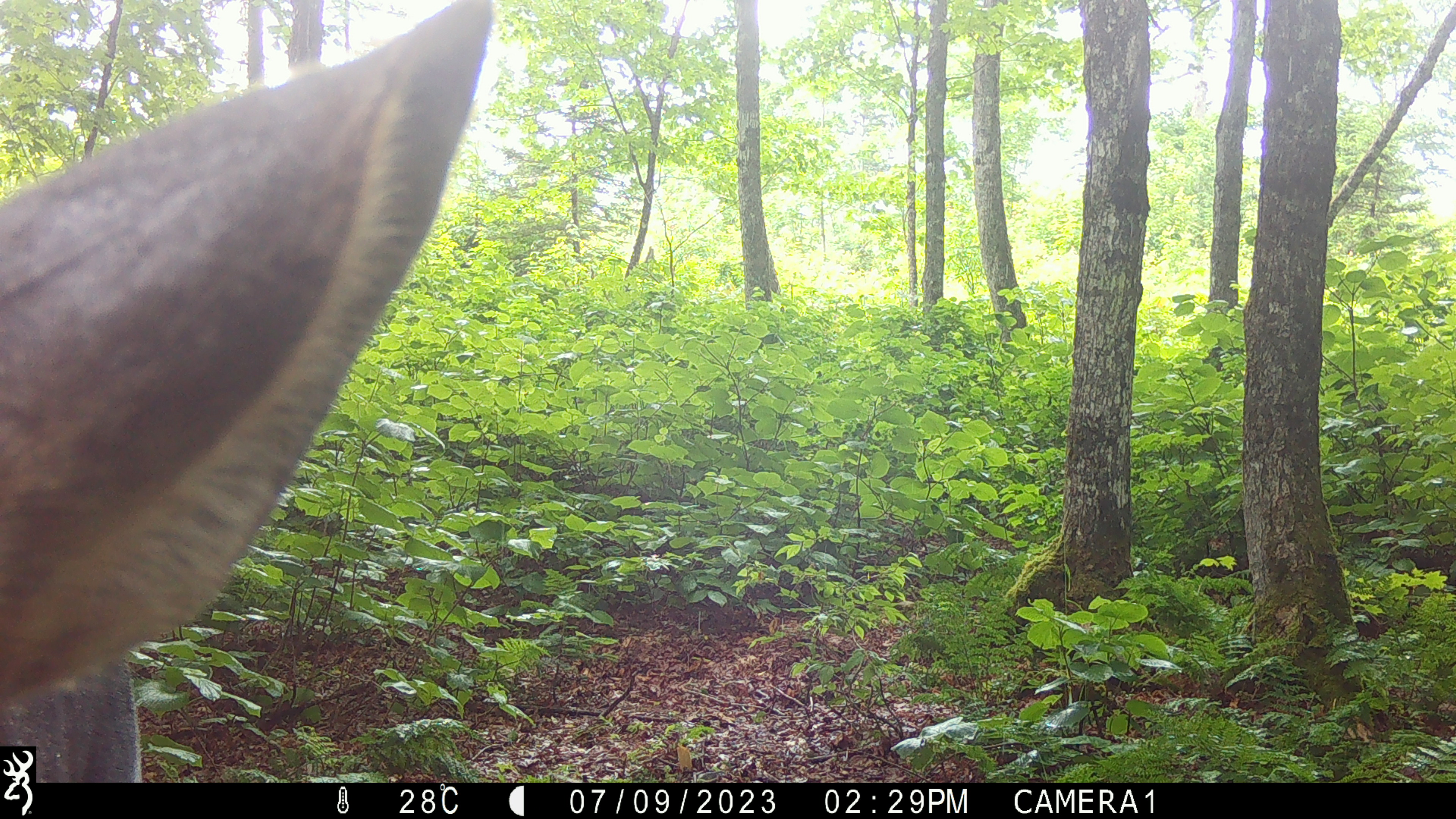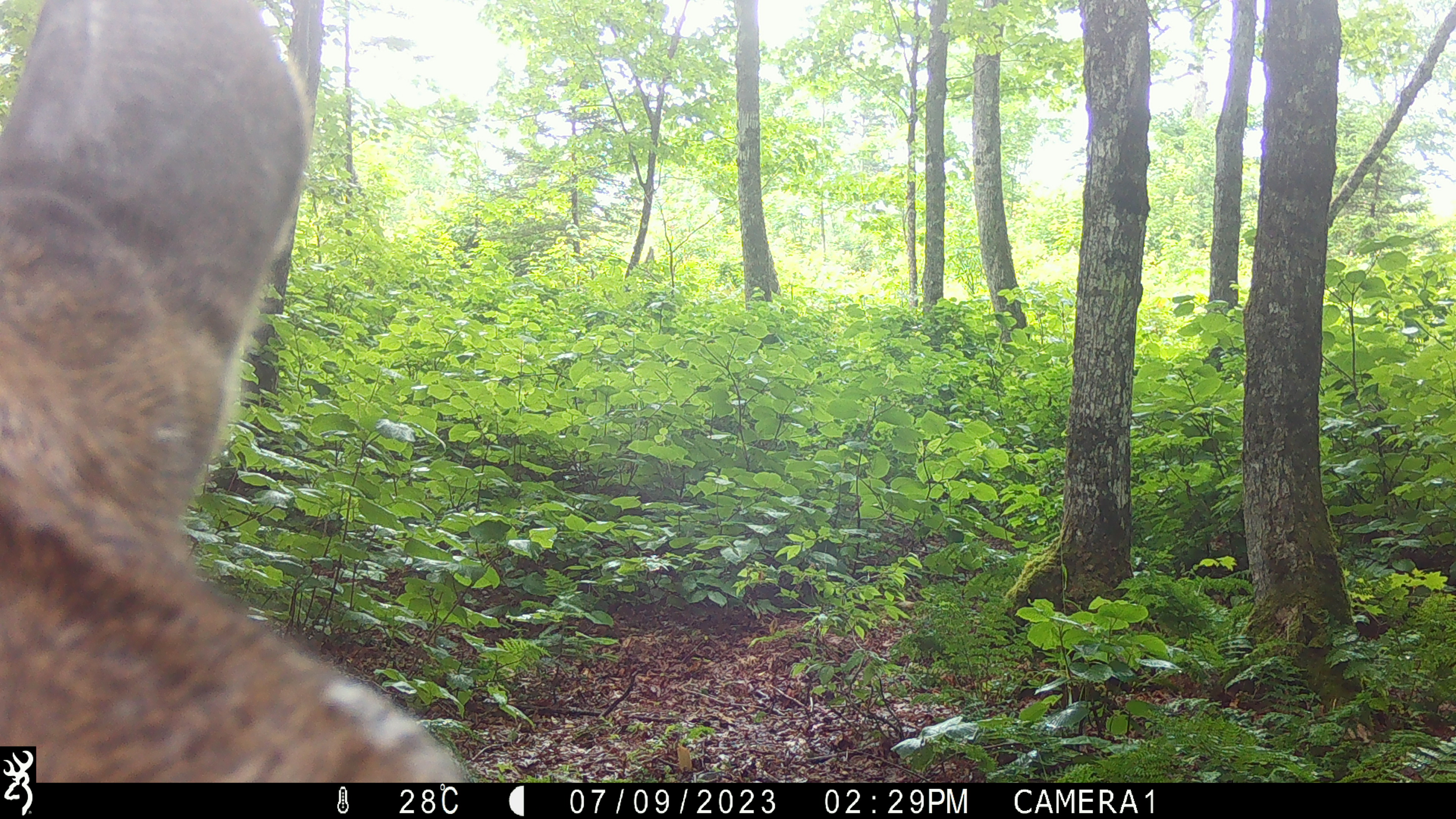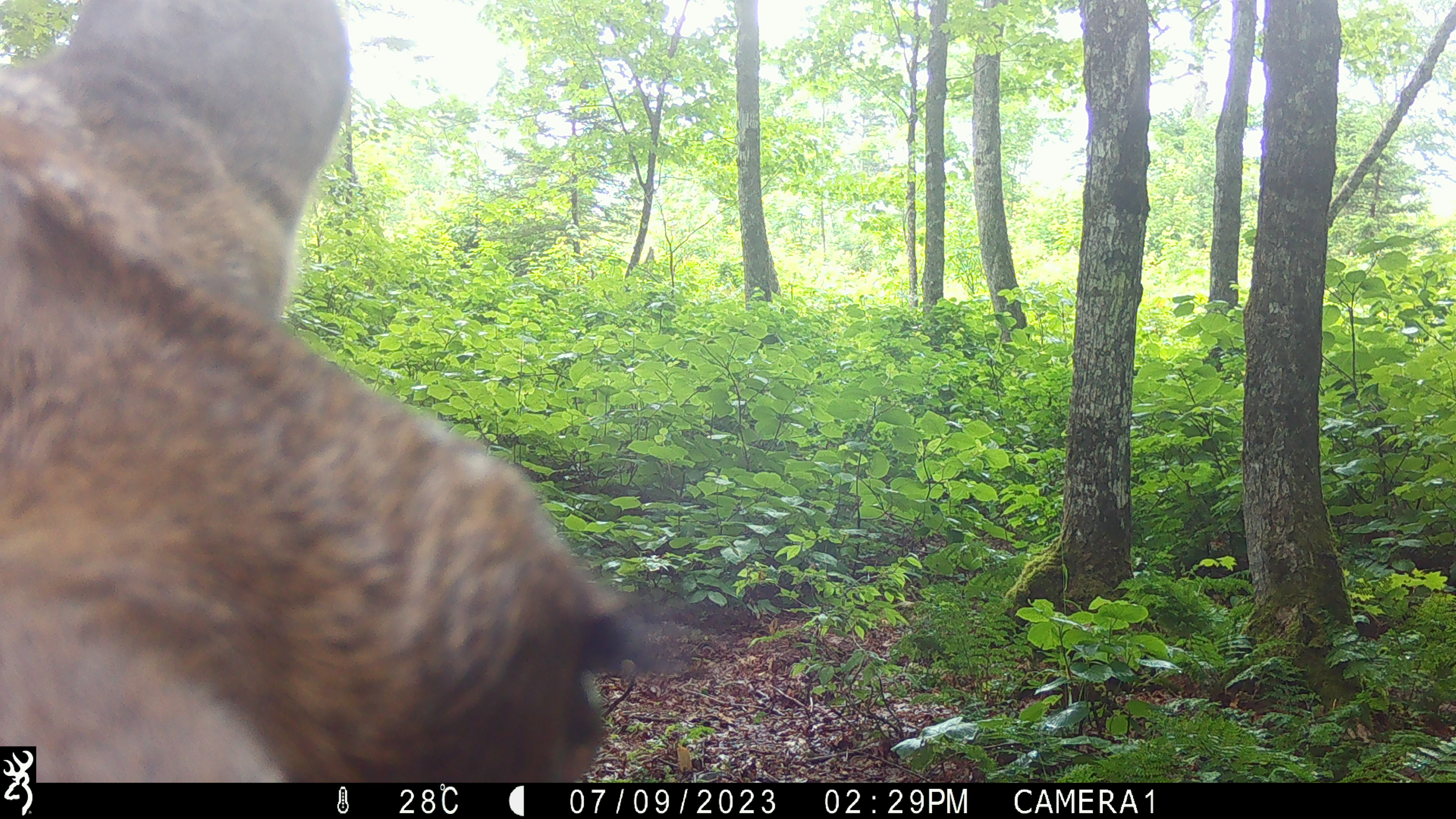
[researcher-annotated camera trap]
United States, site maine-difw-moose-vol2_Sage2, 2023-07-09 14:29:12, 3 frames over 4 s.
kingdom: Animalia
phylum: Chordata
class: Mammalia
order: Artiodactyla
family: Cervidae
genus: Alces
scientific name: Alces alces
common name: moose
Moose (Alces alces).